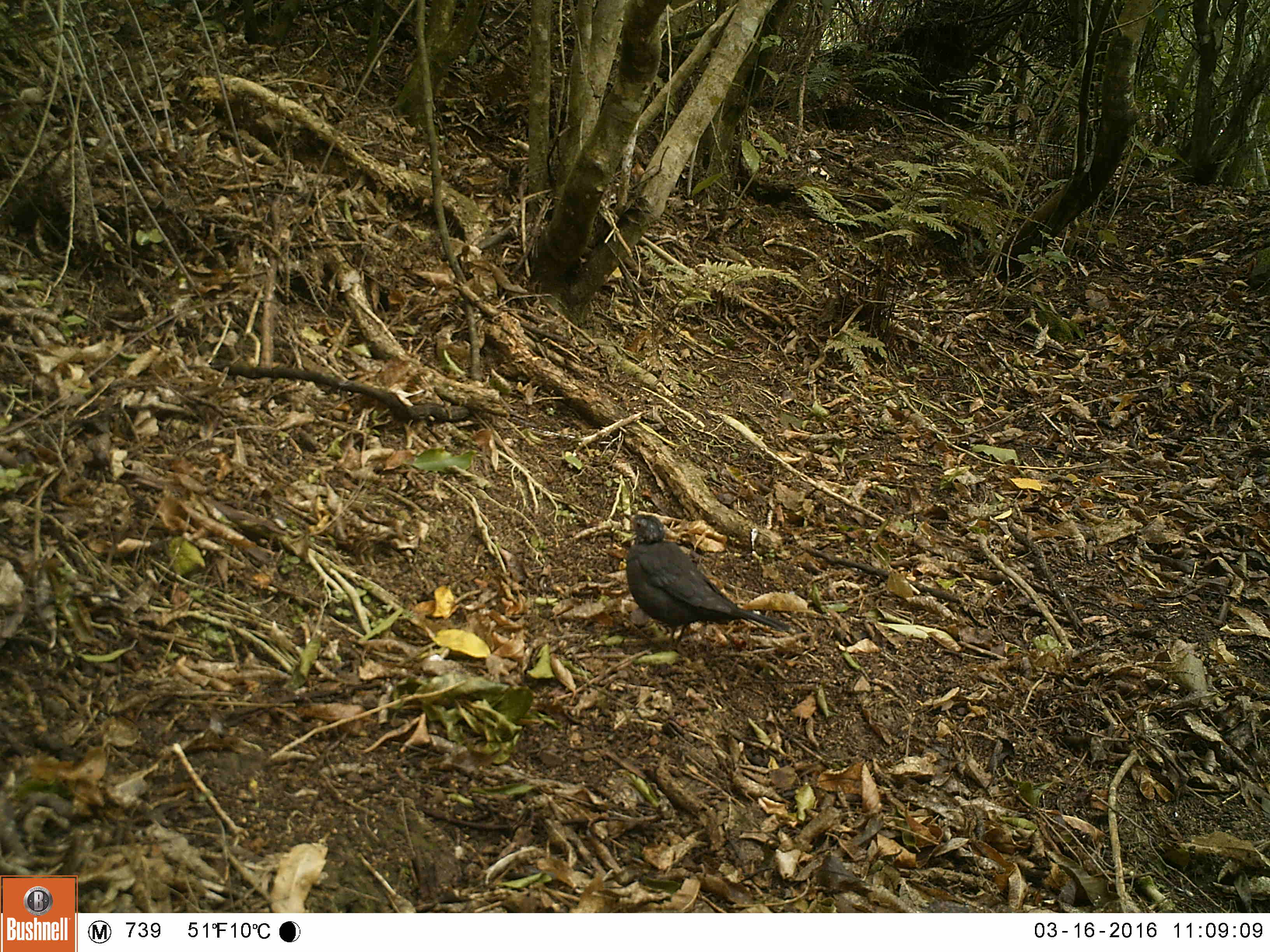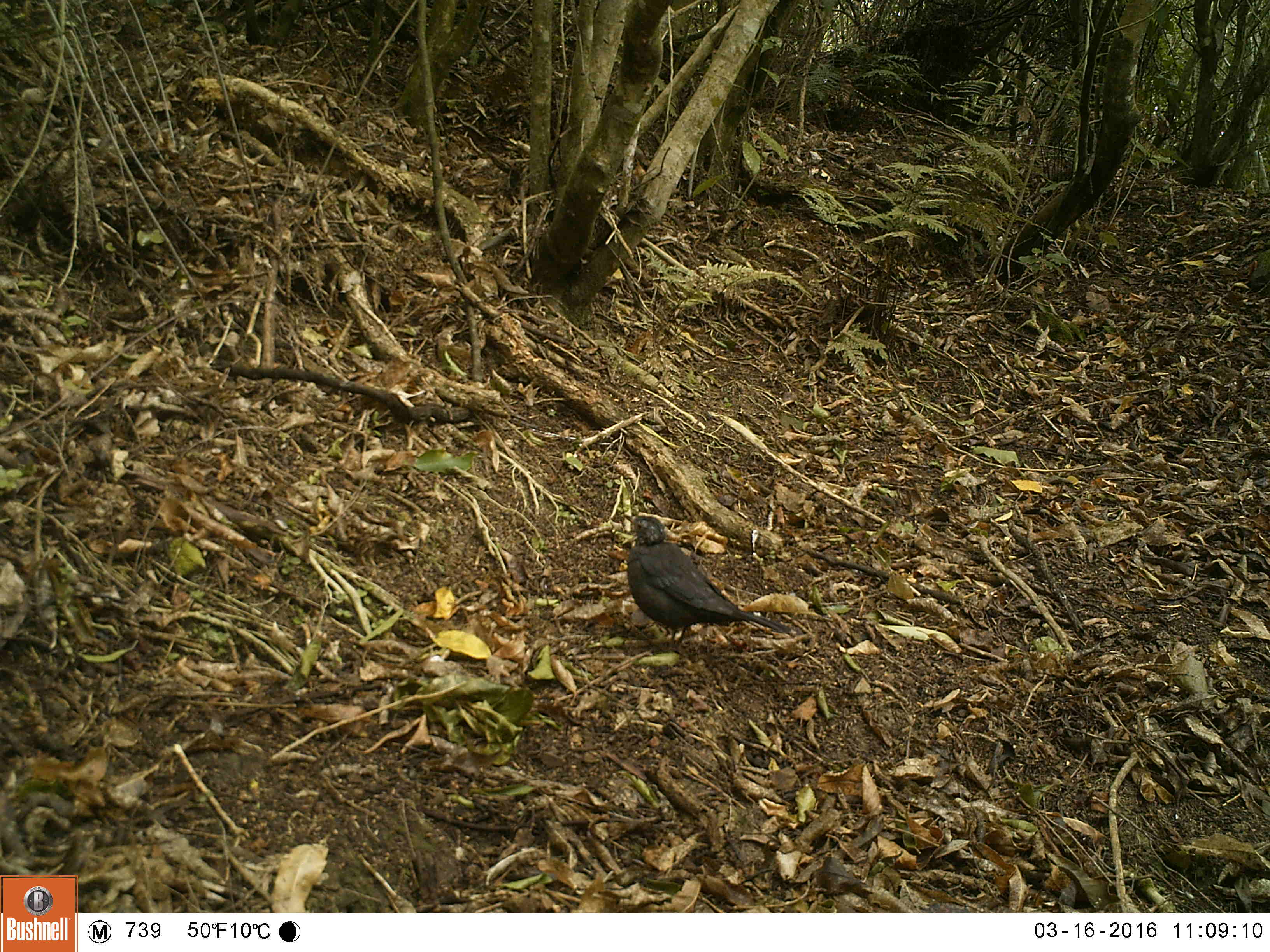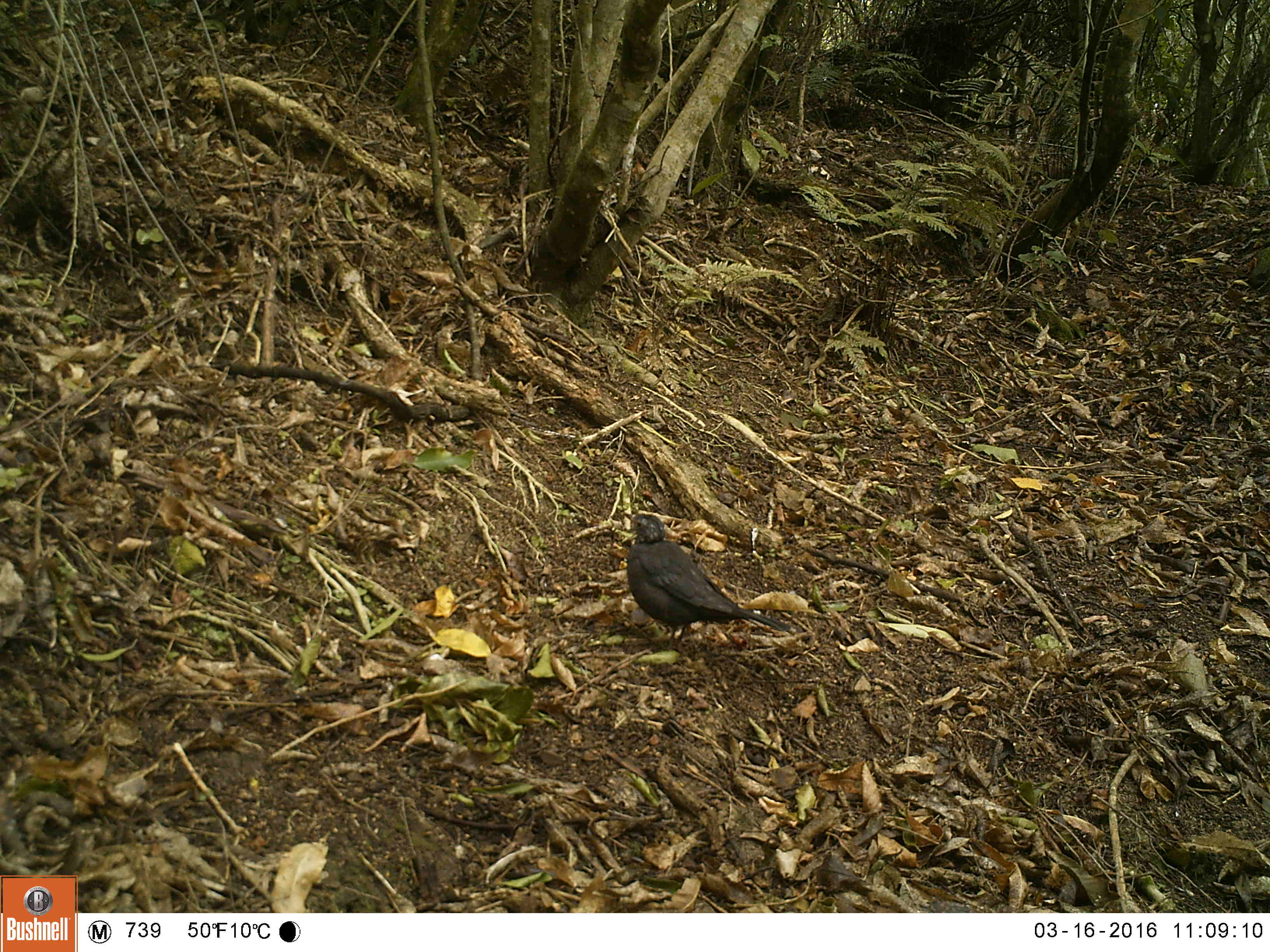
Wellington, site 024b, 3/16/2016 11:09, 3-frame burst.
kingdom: Animalia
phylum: Chordata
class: Aves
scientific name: Aves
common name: bird